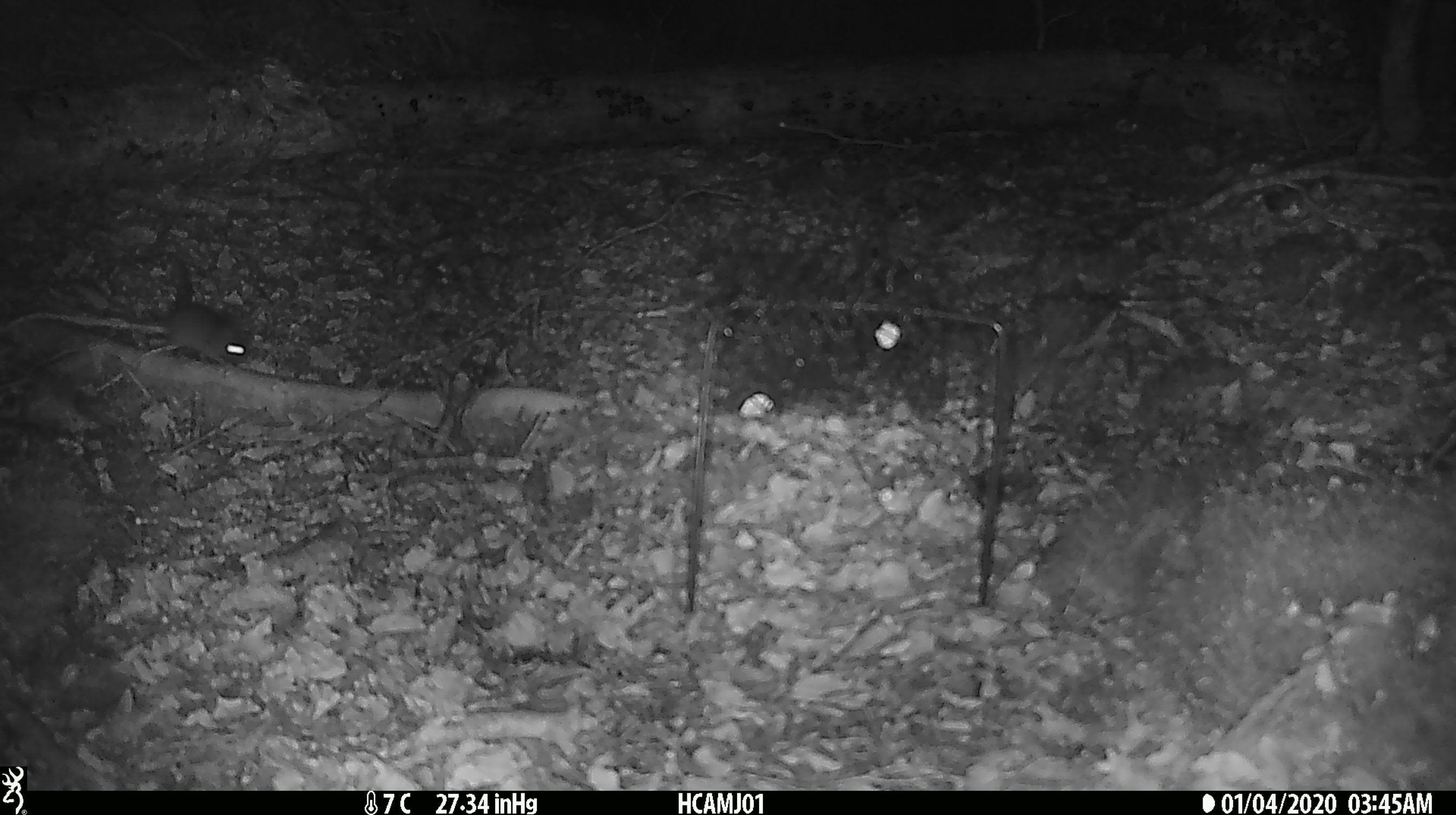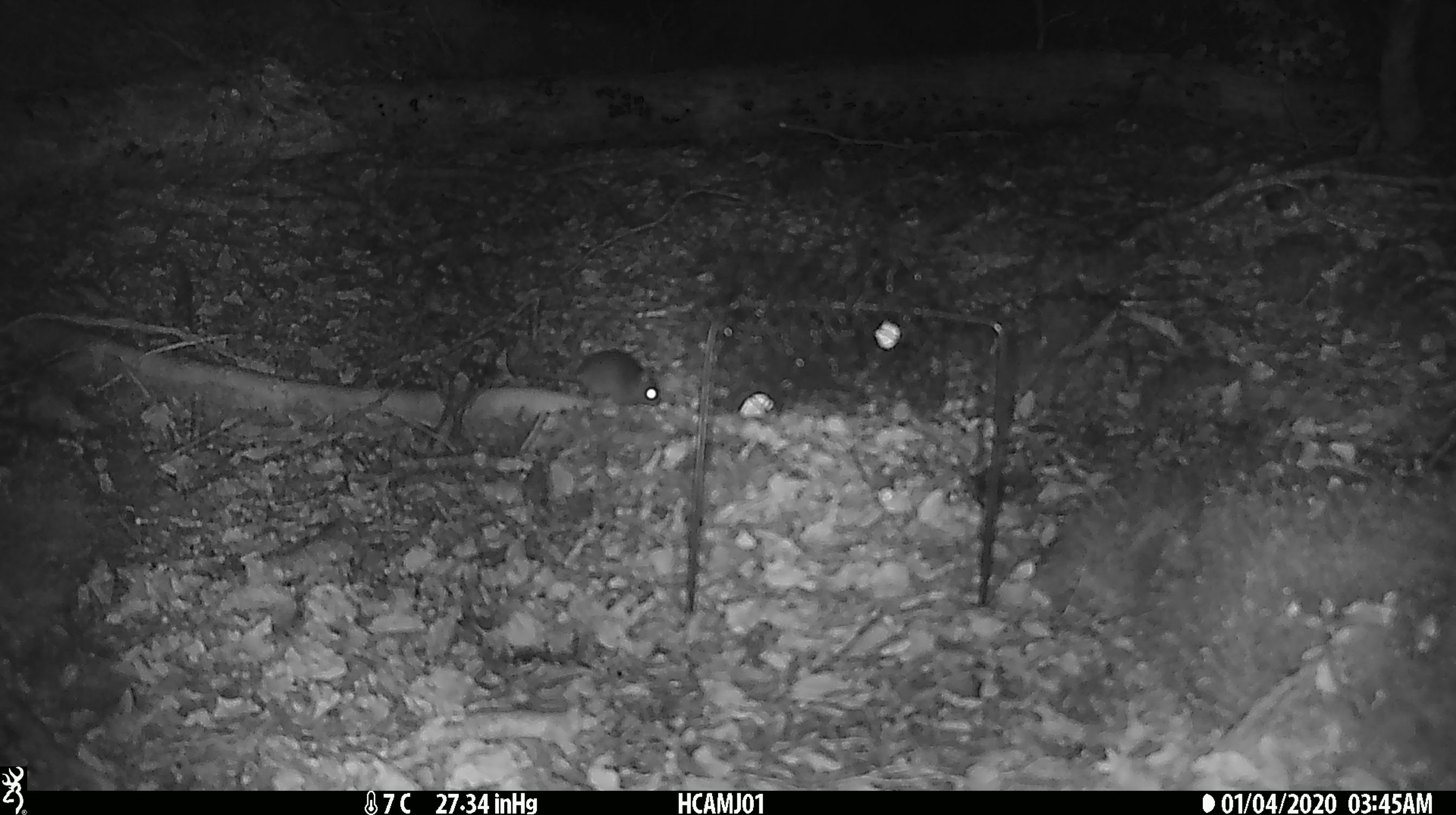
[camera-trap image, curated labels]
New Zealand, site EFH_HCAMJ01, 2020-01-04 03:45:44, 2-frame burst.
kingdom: Animalia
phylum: Chordata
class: Mammalia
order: Rodentia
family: Muridae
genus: Mus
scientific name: Mus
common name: mouse